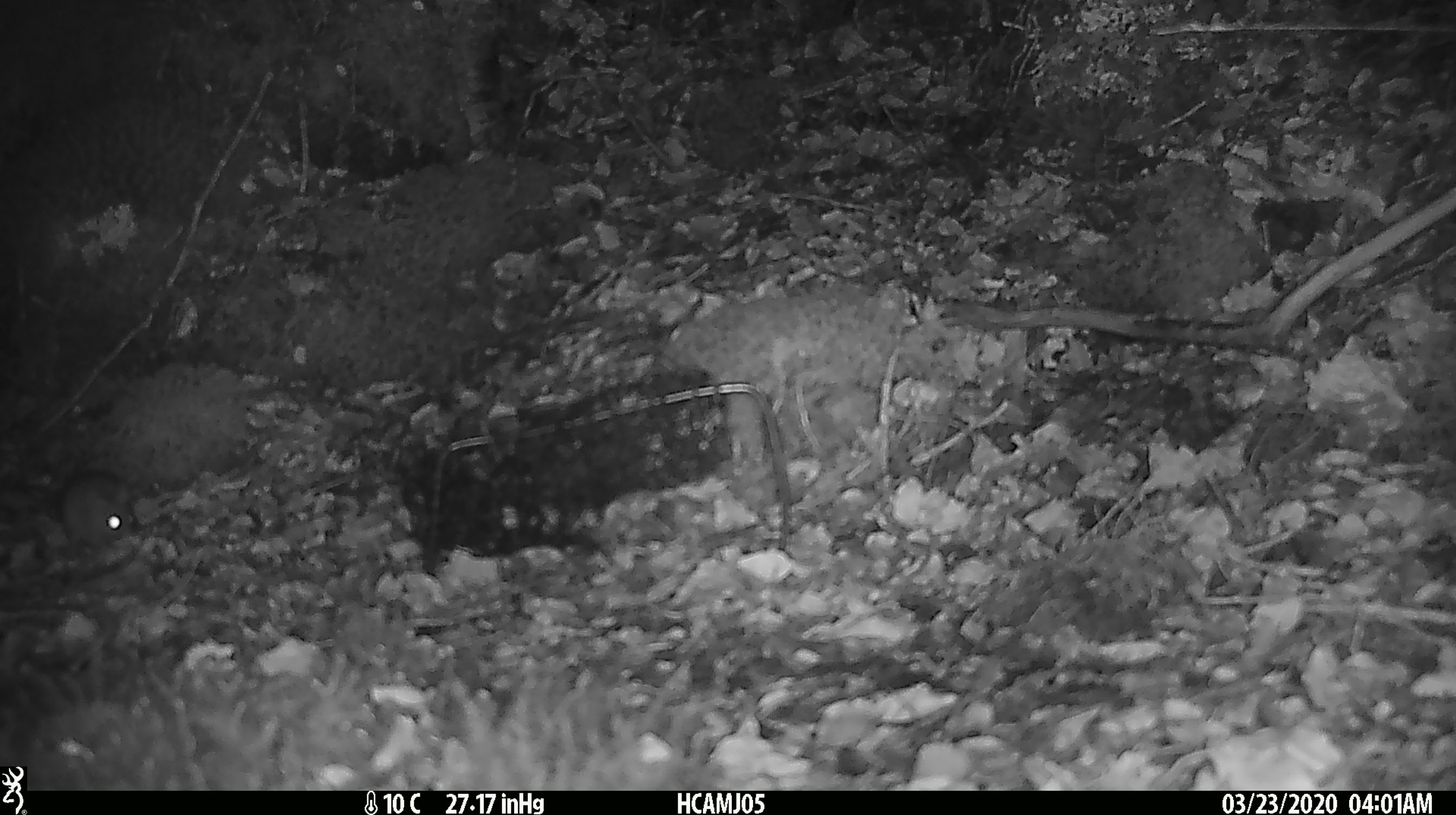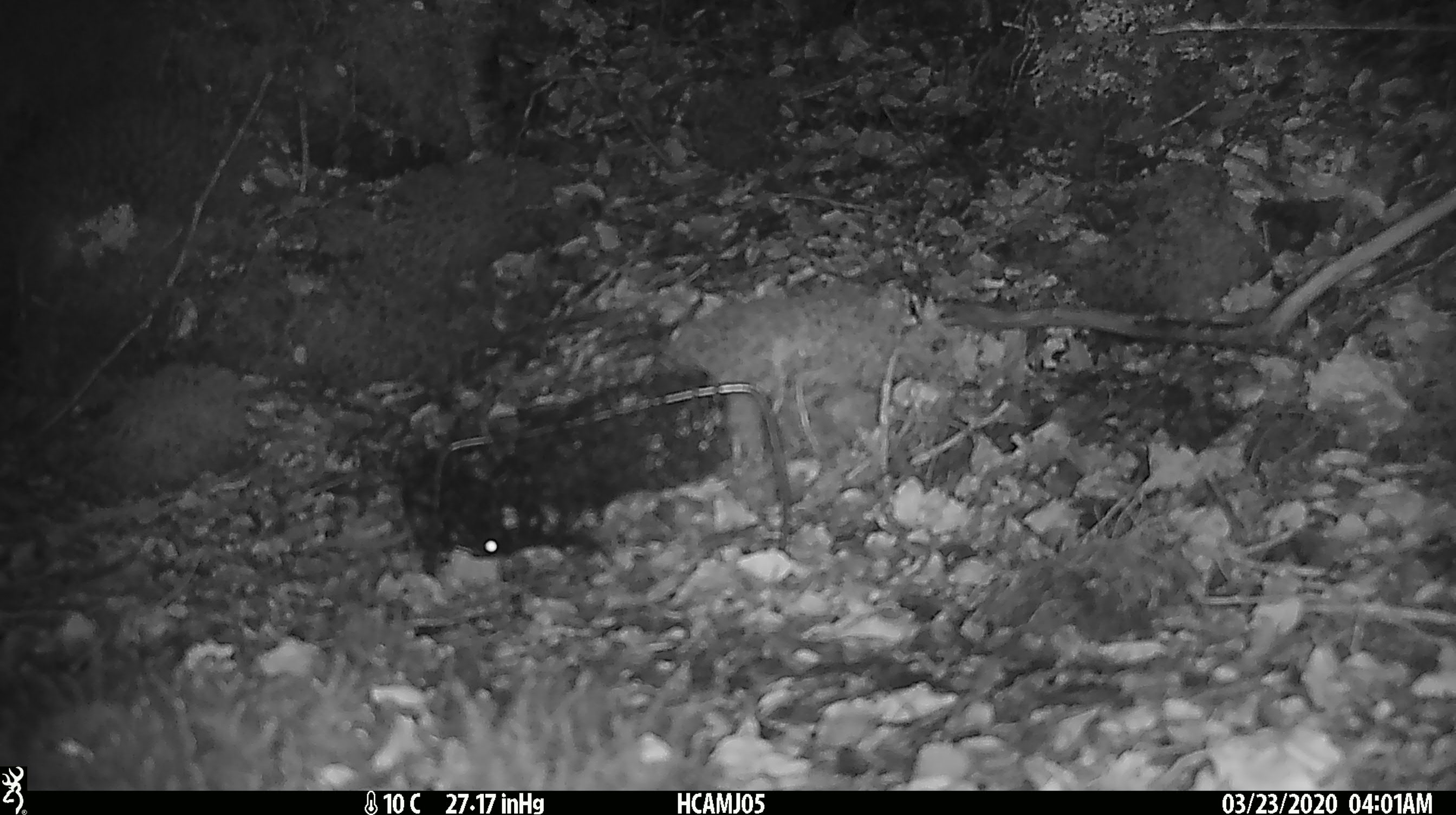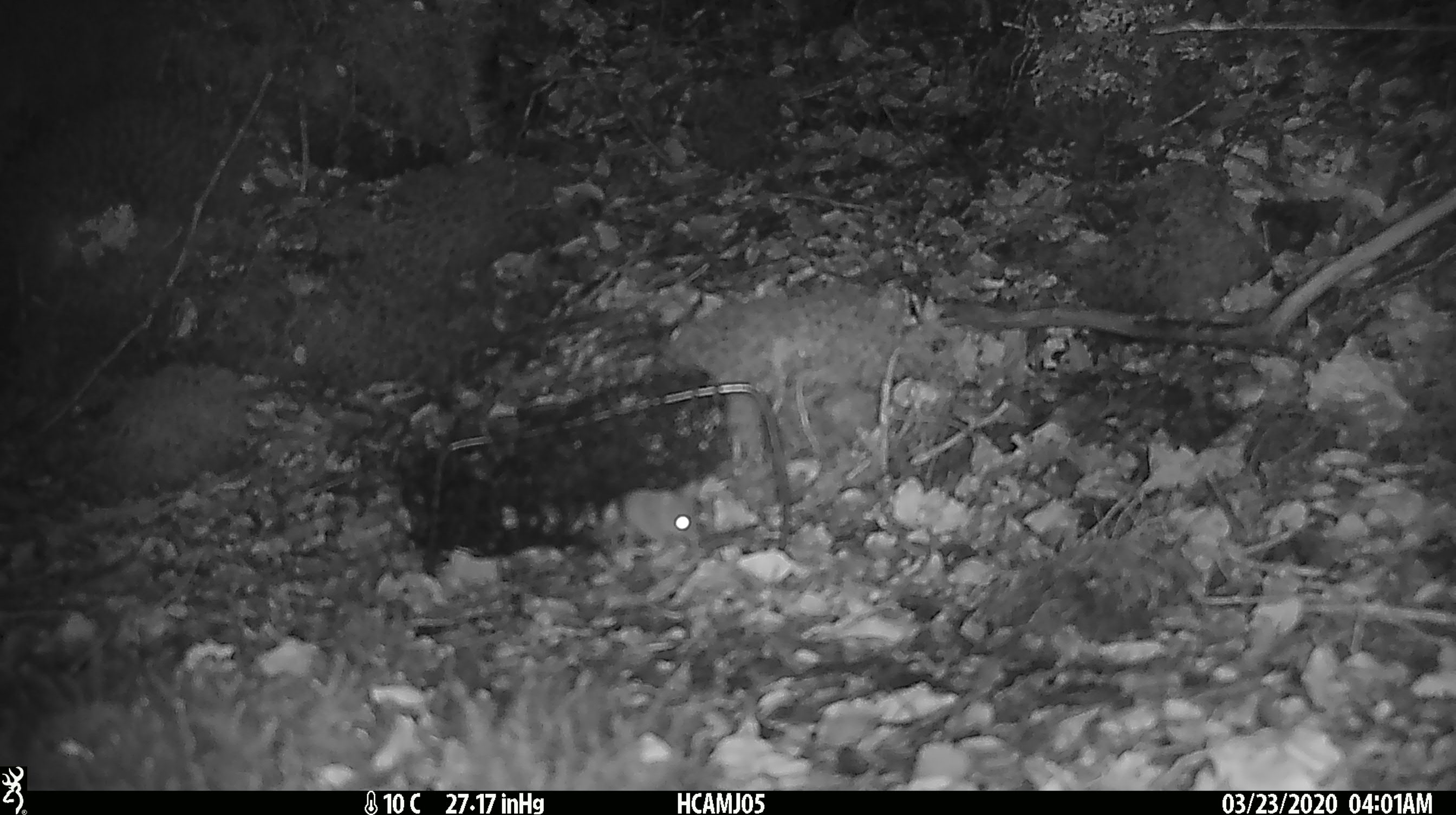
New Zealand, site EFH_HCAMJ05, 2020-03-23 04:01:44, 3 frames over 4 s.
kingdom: Animalia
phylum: Chordata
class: Mammalia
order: Rodentia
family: Muridae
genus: Mus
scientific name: Mus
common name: mouse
Mouse (Mus).